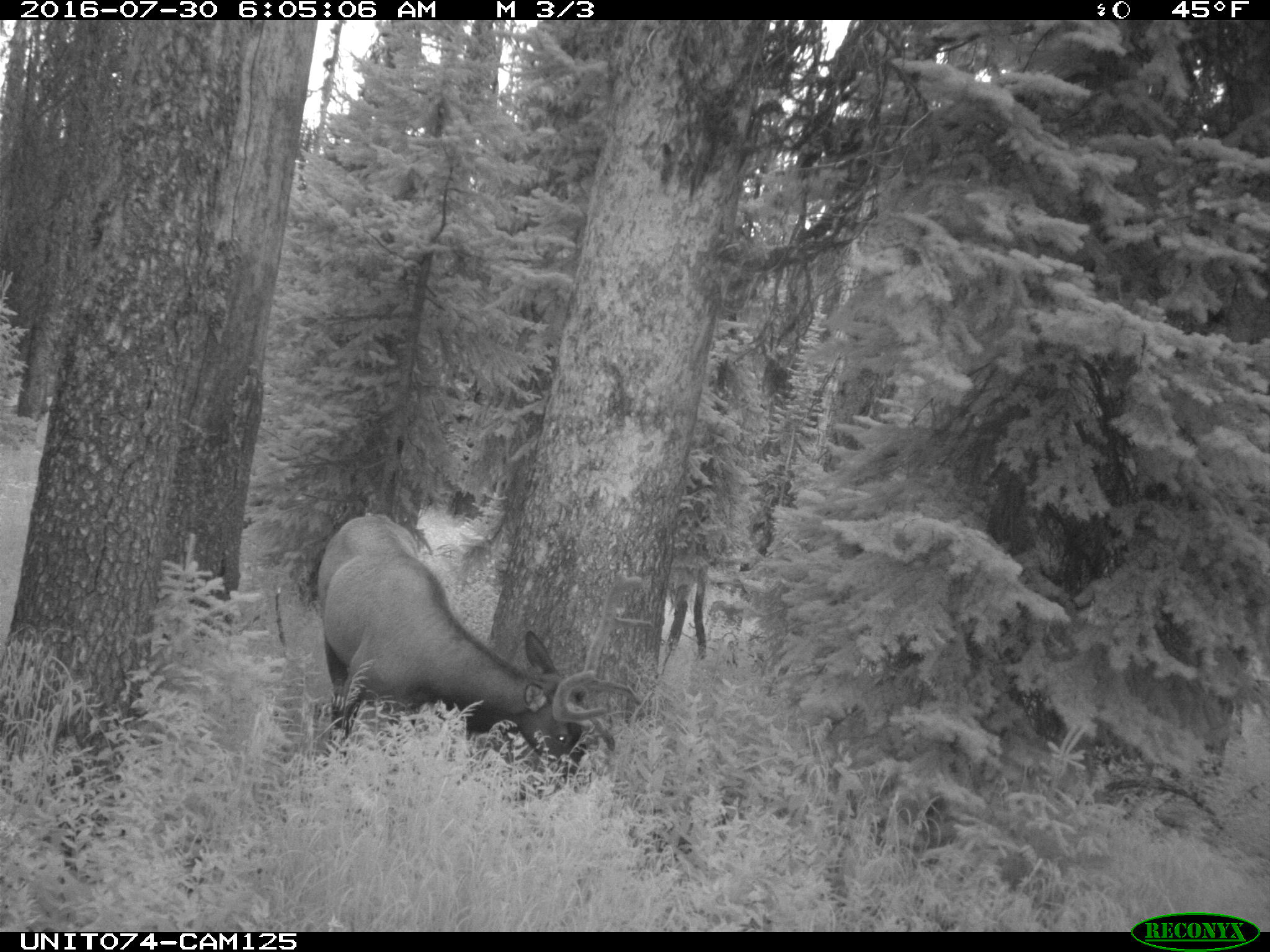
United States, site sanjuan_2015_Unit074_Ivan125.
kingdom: Animalia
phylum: Chordata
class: Mammalia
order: Artiodactyla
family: Cervidae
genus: Cervus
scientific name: Cervus elaphus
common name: red deer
Cervus elaphus (red deer).